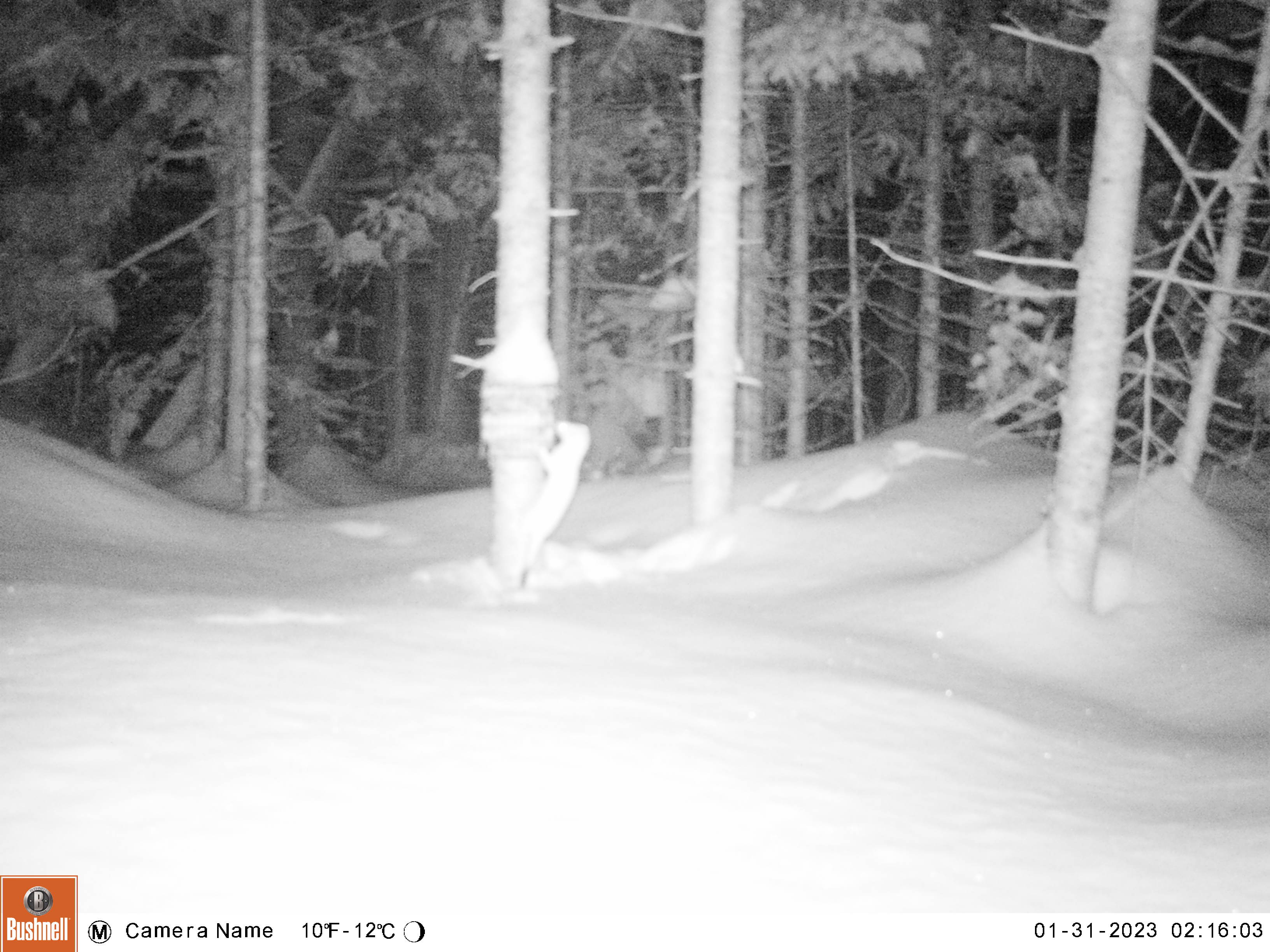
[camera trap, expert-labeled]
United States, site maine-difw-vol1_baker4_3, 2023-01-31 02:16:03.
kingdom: Animalia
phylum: Chordata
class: Mammalia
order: Carnivora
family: Mustelidae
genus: Mustela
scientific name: Mustela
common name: weasel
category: weasel sp.